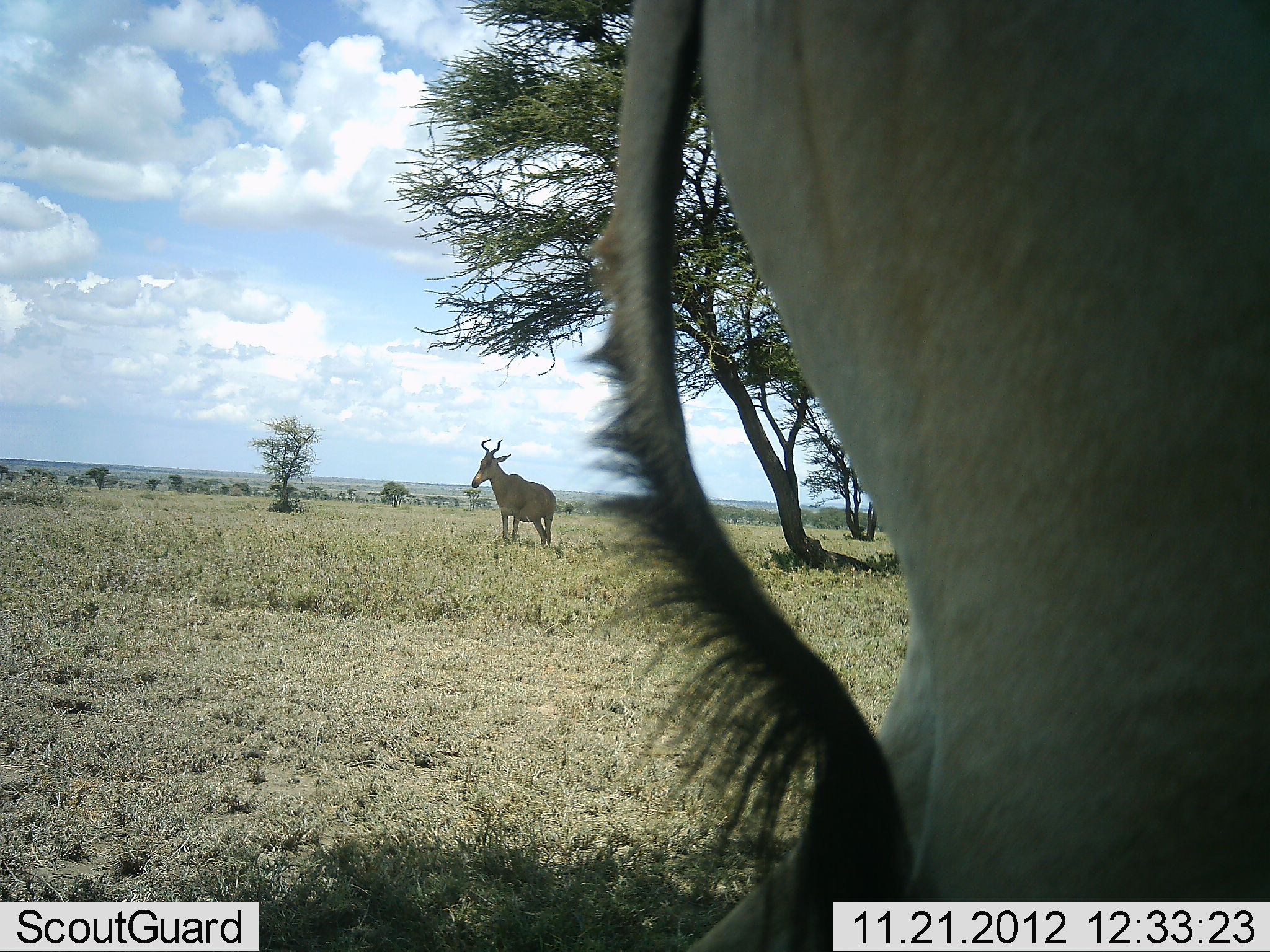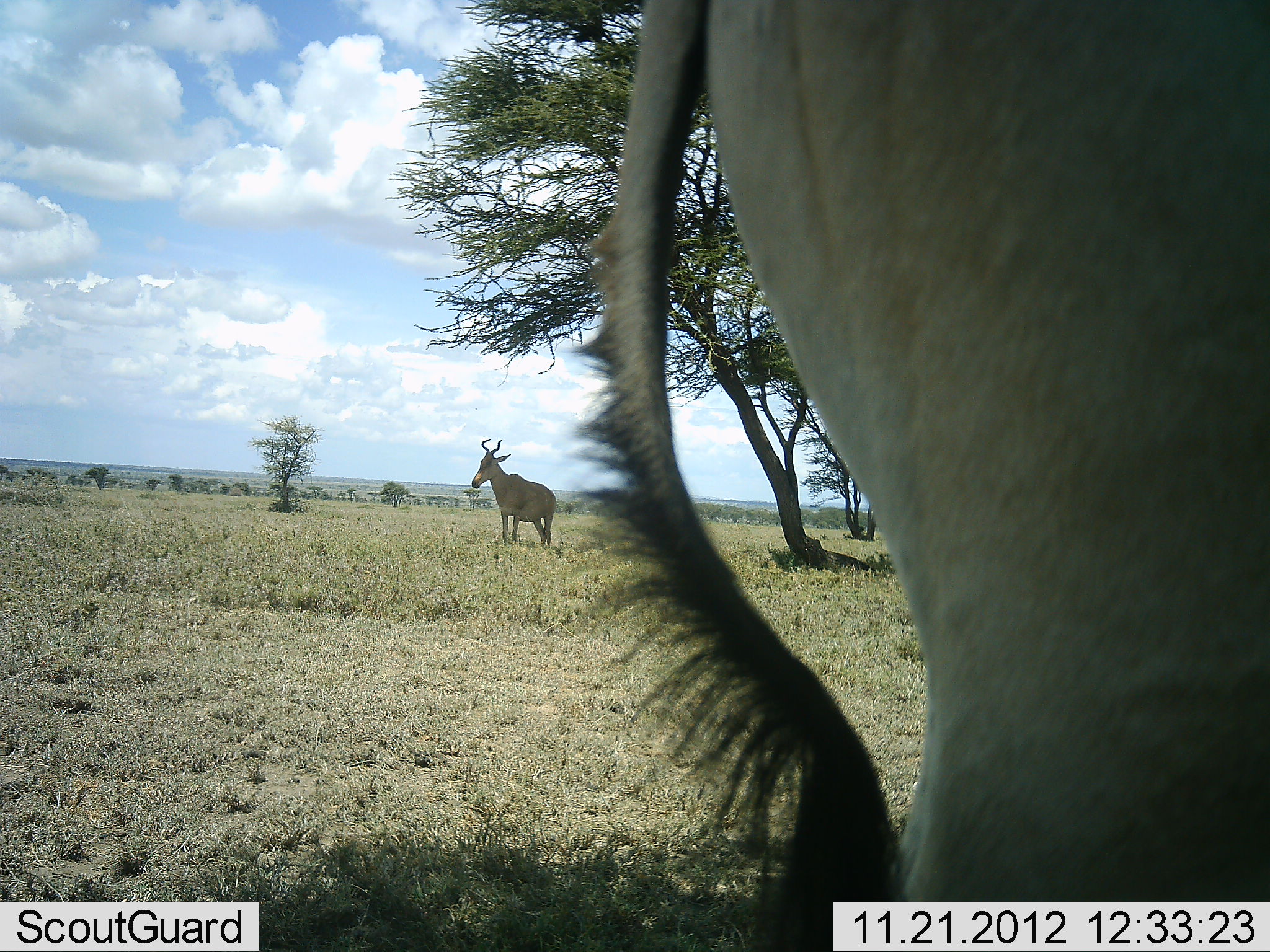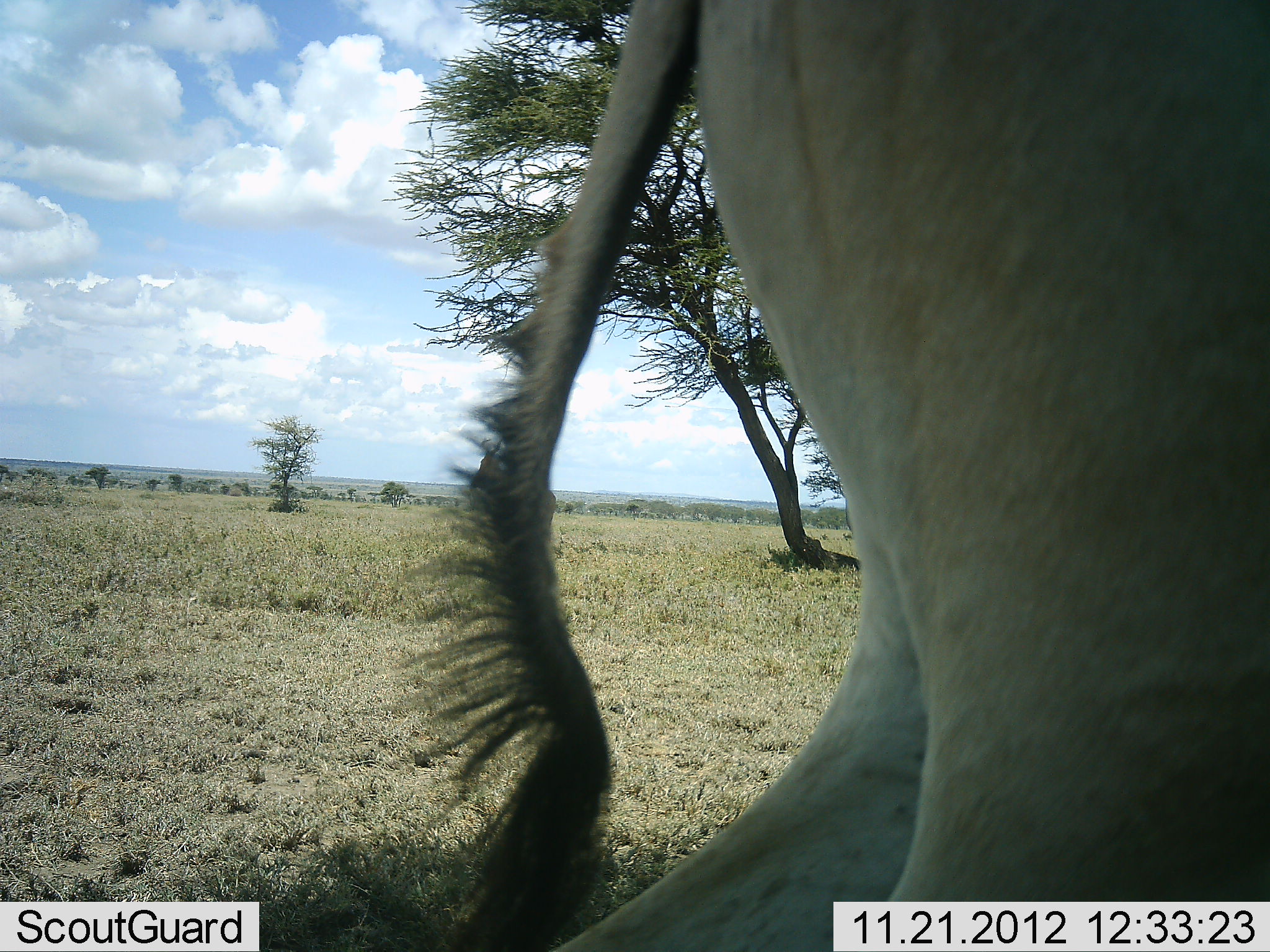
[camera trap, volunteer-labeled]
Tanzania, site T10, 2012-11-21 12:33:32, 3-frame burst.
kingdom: Animalia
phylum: Chordata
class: Mammalia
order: Artiodactyla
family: Bovidae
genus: Alcelaphus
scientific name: Alcelaphus buselaphus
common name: hartebeest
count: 2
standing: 91%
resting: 0%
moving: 18%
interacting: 0%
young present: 0%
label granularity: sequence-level